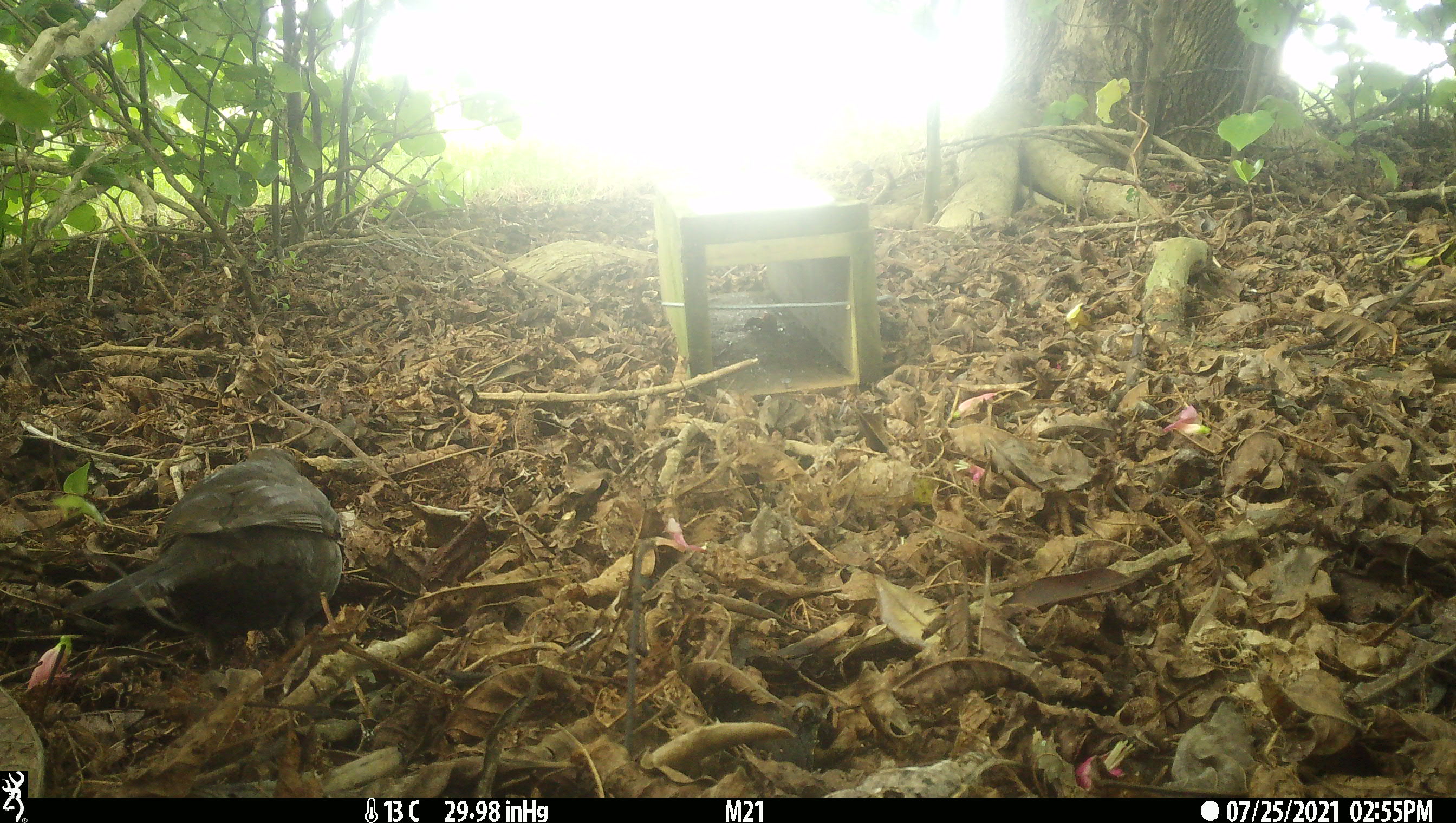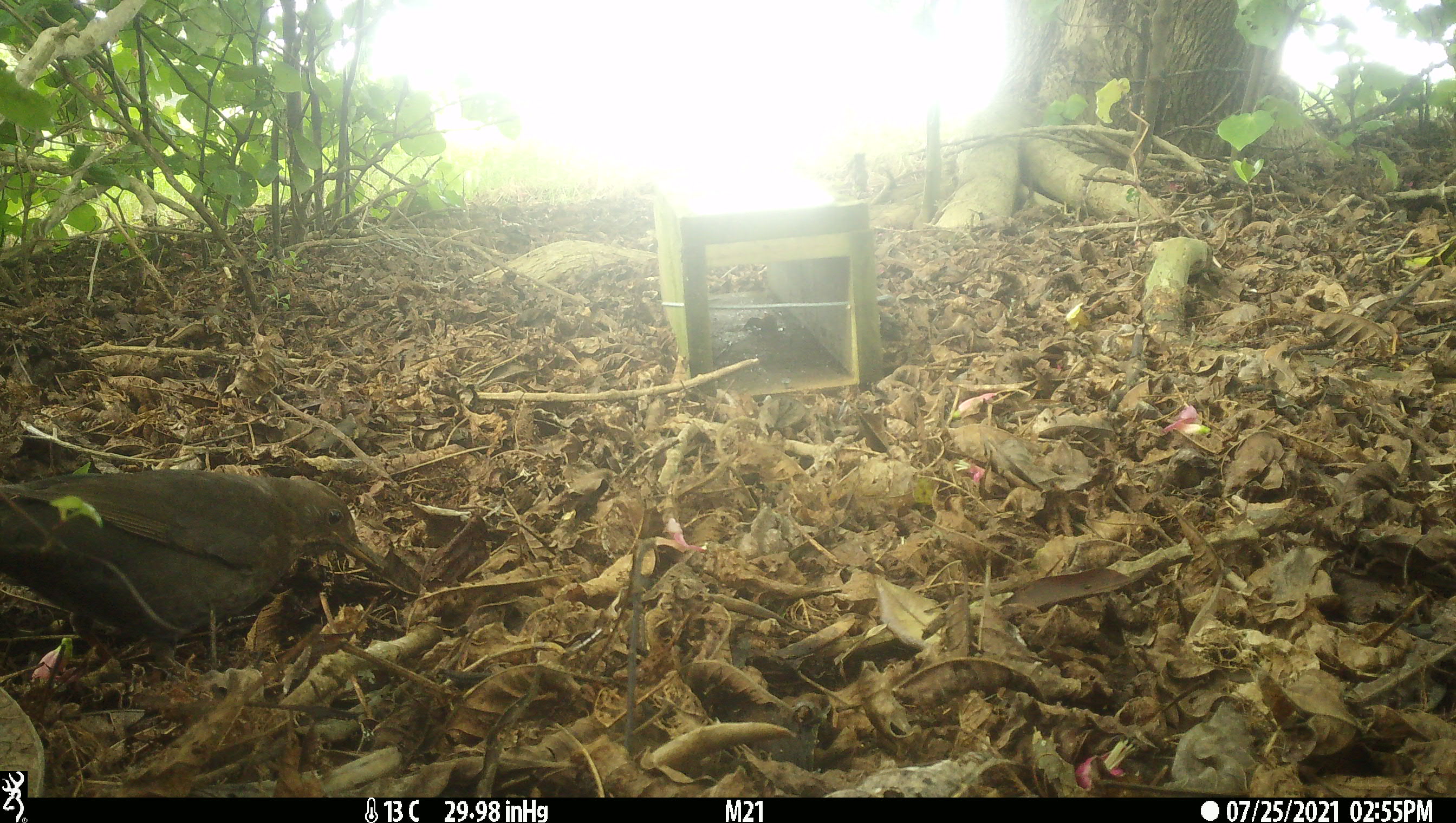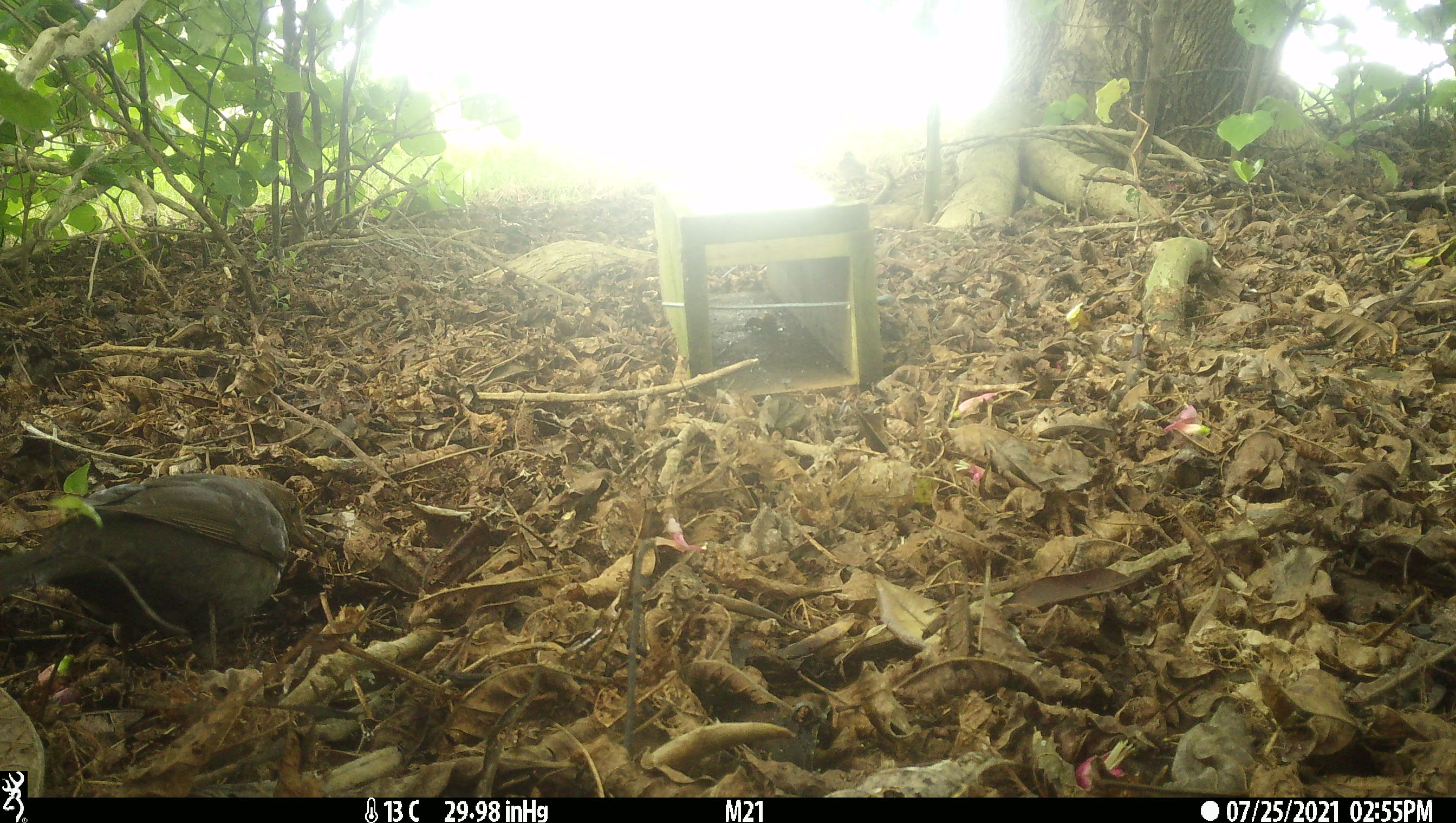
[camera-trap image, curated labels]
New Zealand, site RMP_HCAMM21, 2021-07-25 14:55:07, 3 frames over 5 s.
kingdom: Animalia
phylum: Chordata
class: Aves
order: Passeriformes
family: Turdidae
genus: Turdus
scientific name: Turdus merula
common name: eurasian blackbird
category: blackbird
Blackbird (eurasian blackbird) (Turdus merula).